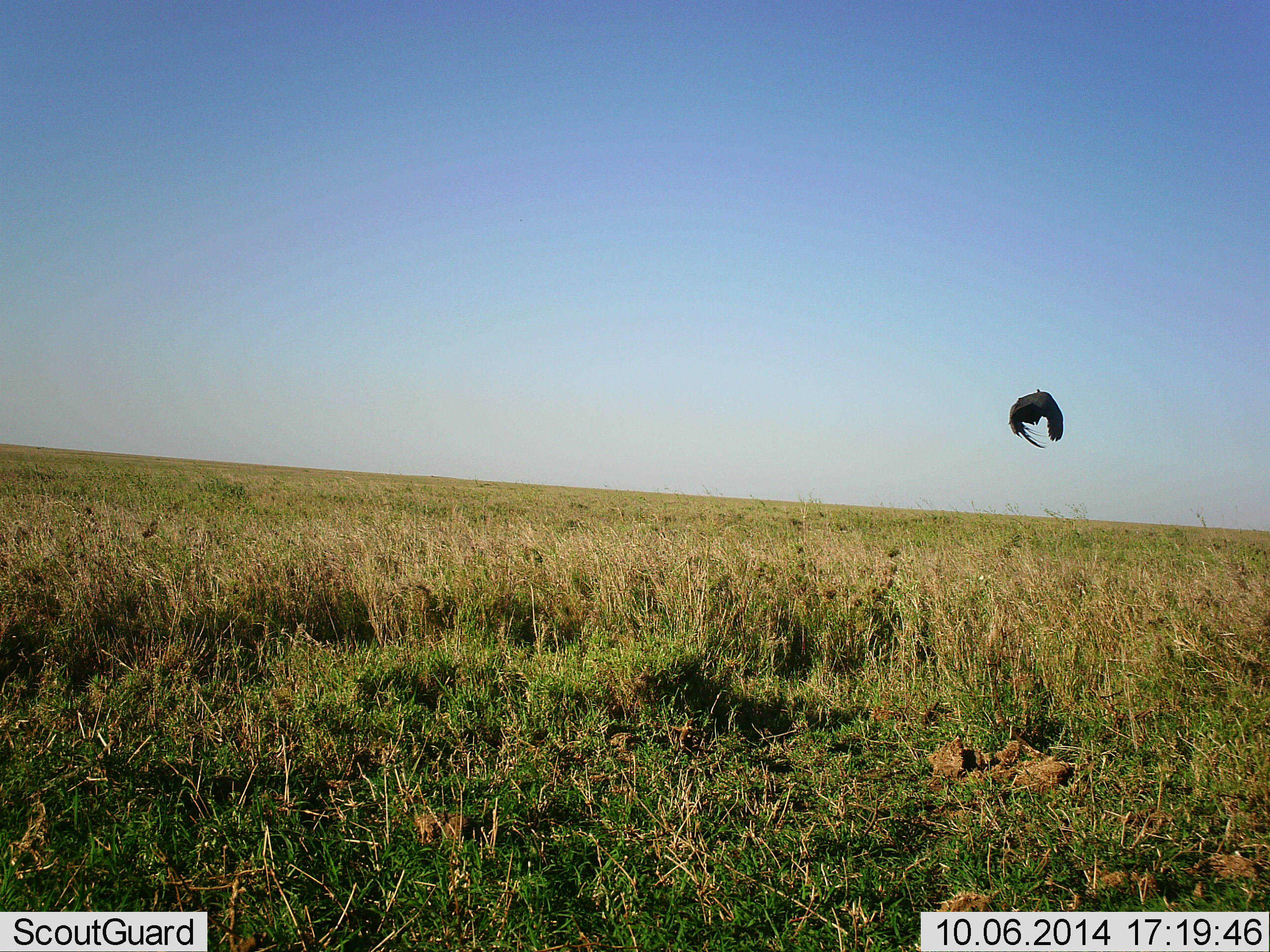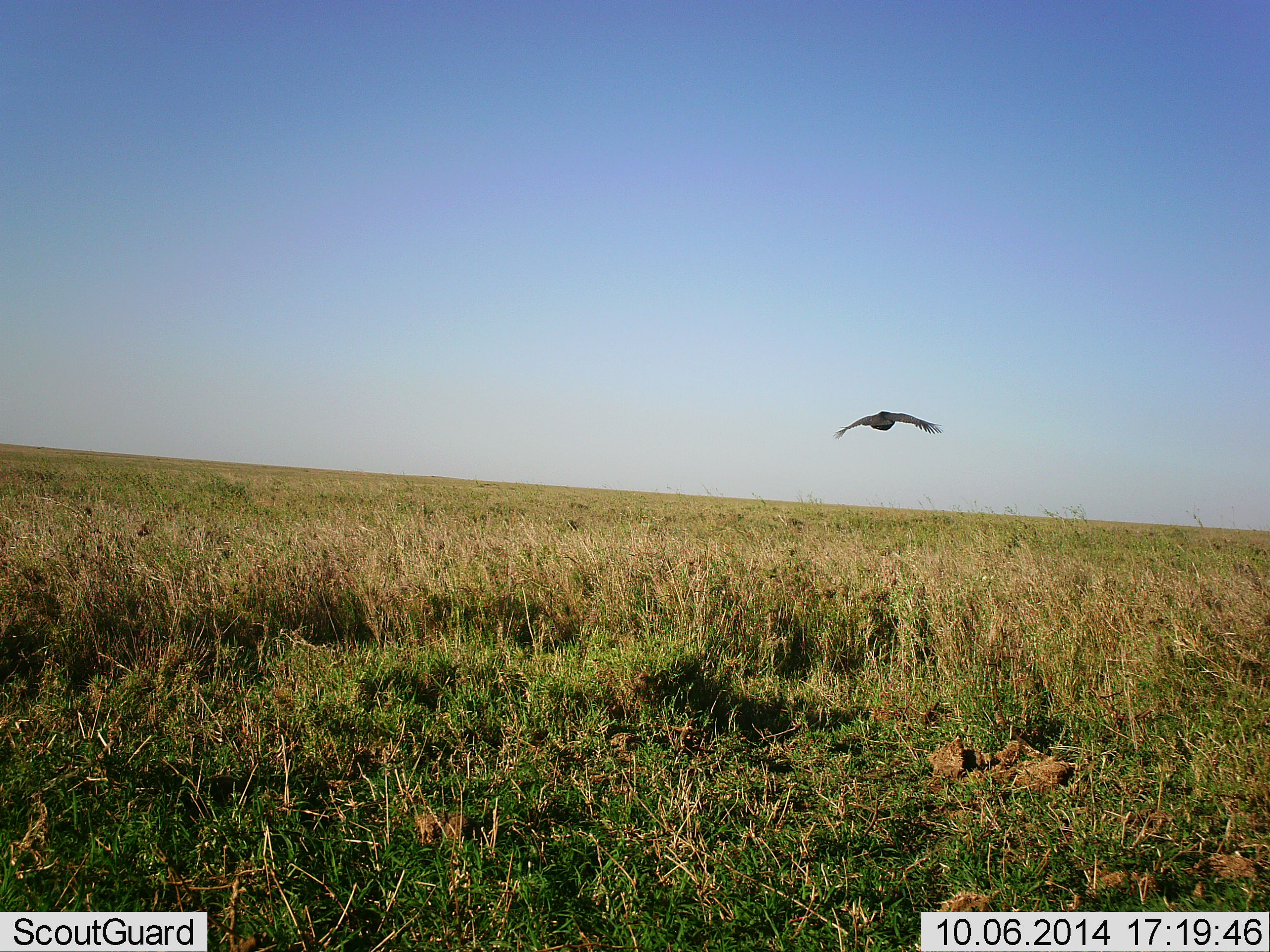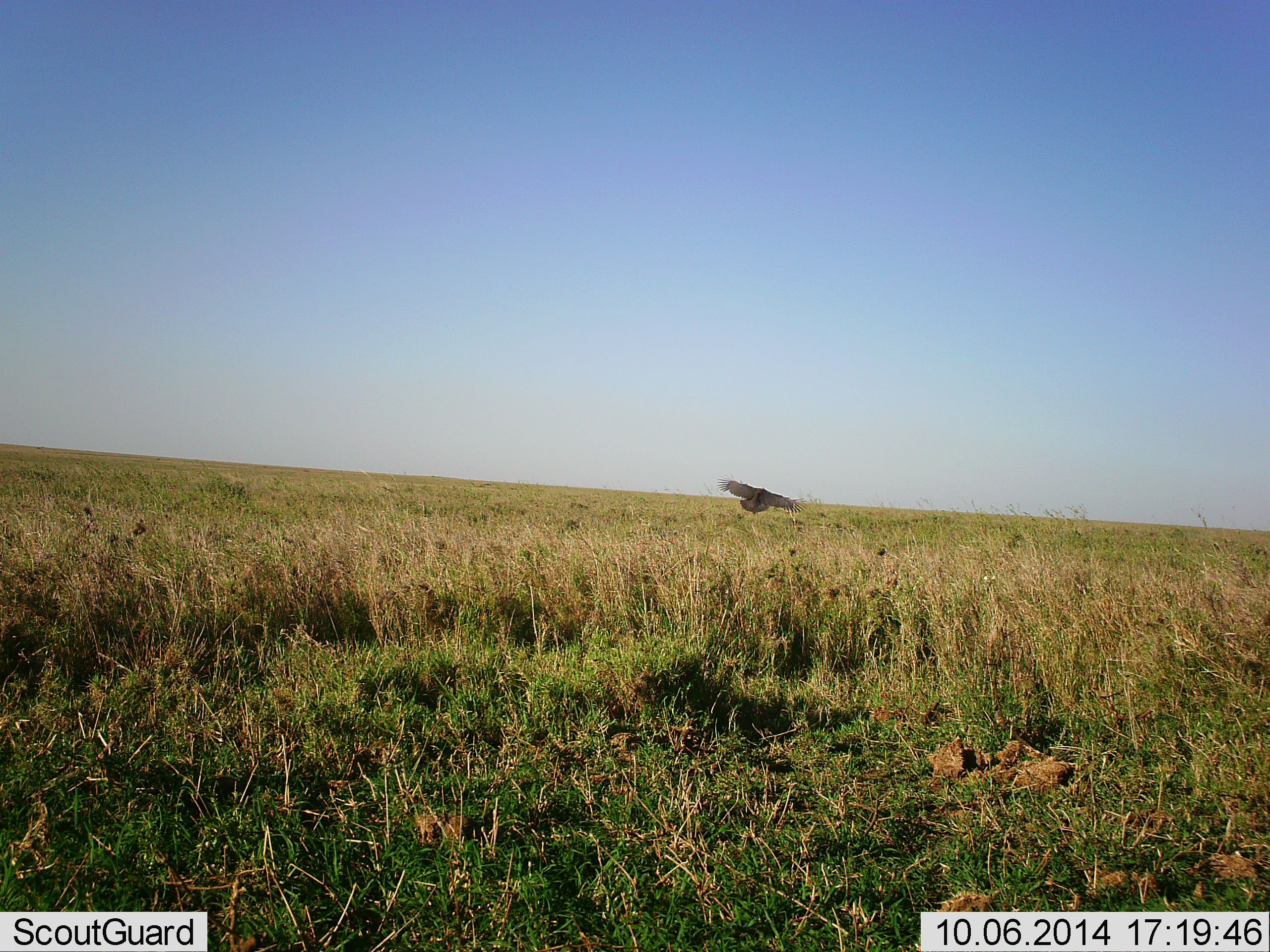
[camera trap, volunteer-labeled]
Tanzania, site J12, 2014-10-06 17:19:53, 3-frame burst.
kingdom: Animalia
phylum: Chordata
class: Aves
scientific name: Aves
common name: bird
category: otherbird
Otherbird (bird) (Aves), count 1. Behavior (volunteer vote fractions): standing 0%, resting 0%, moving 100%, interacting 0%. Young present (vote fraction): 0%. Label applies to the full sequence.